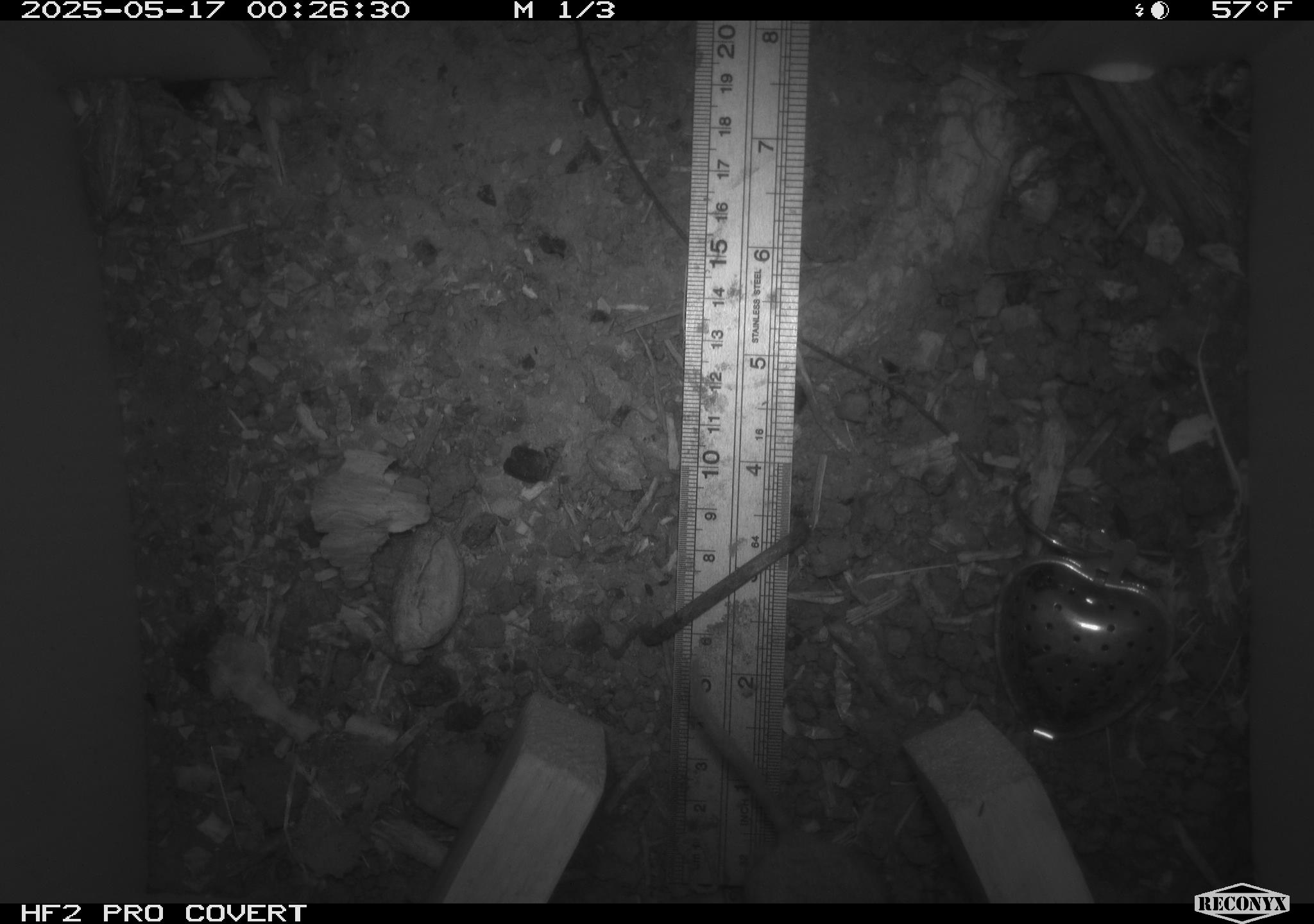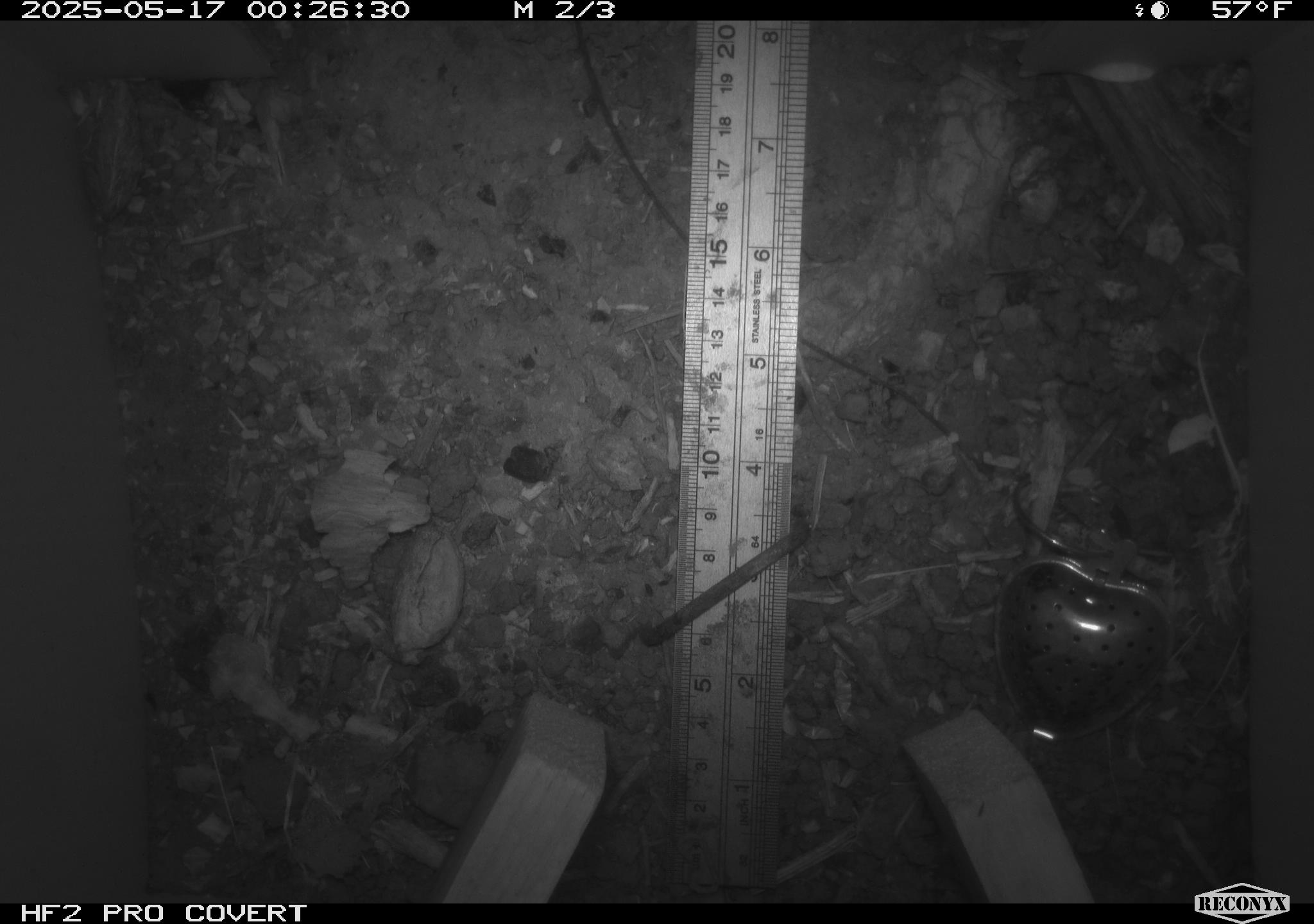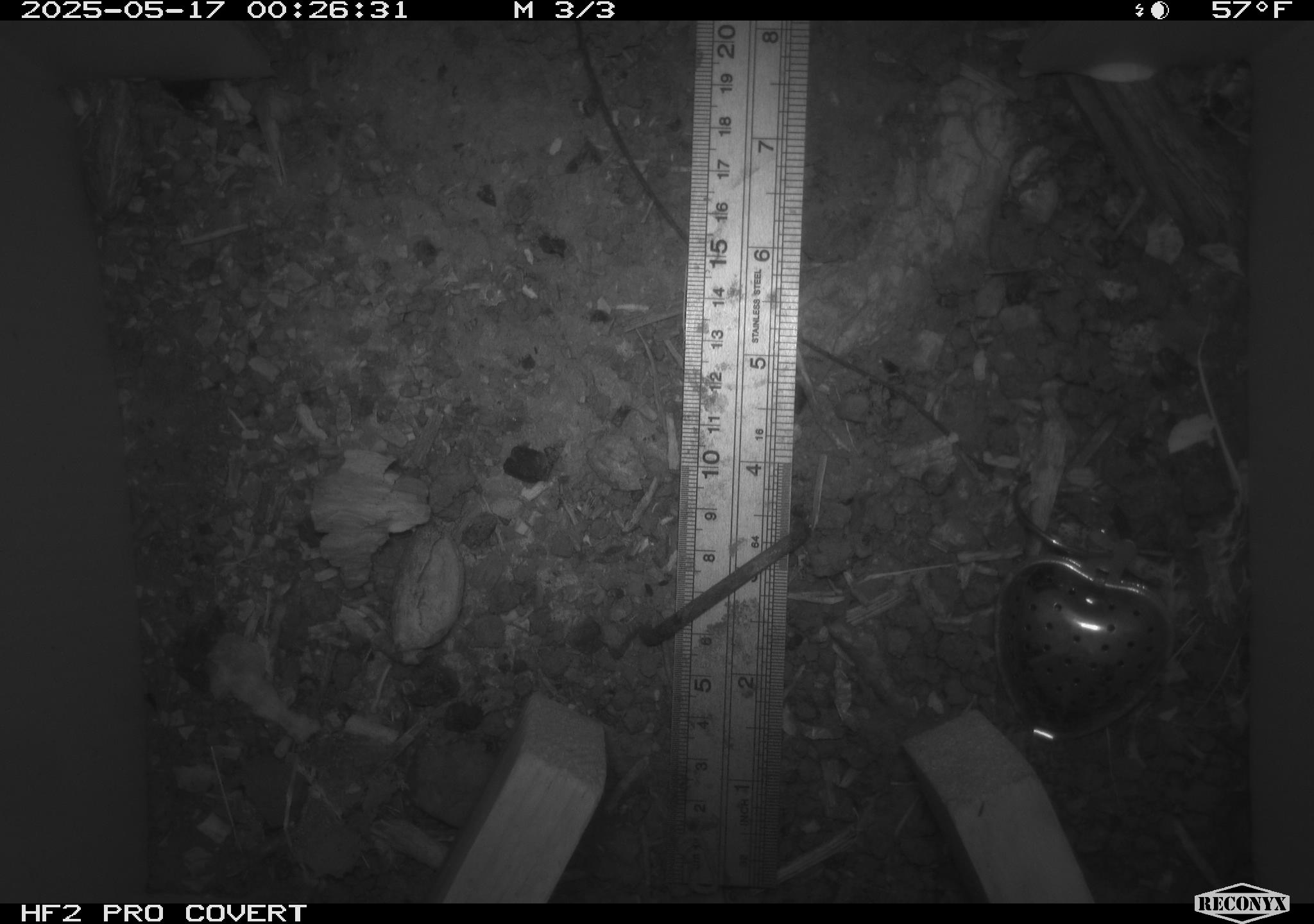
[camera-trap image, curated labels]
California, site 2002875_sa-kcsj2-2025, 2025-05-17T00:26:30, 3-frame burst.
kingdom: Animalia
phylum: Chordata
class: Mammalia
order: Rodentia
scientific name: Rodentia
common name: rodent